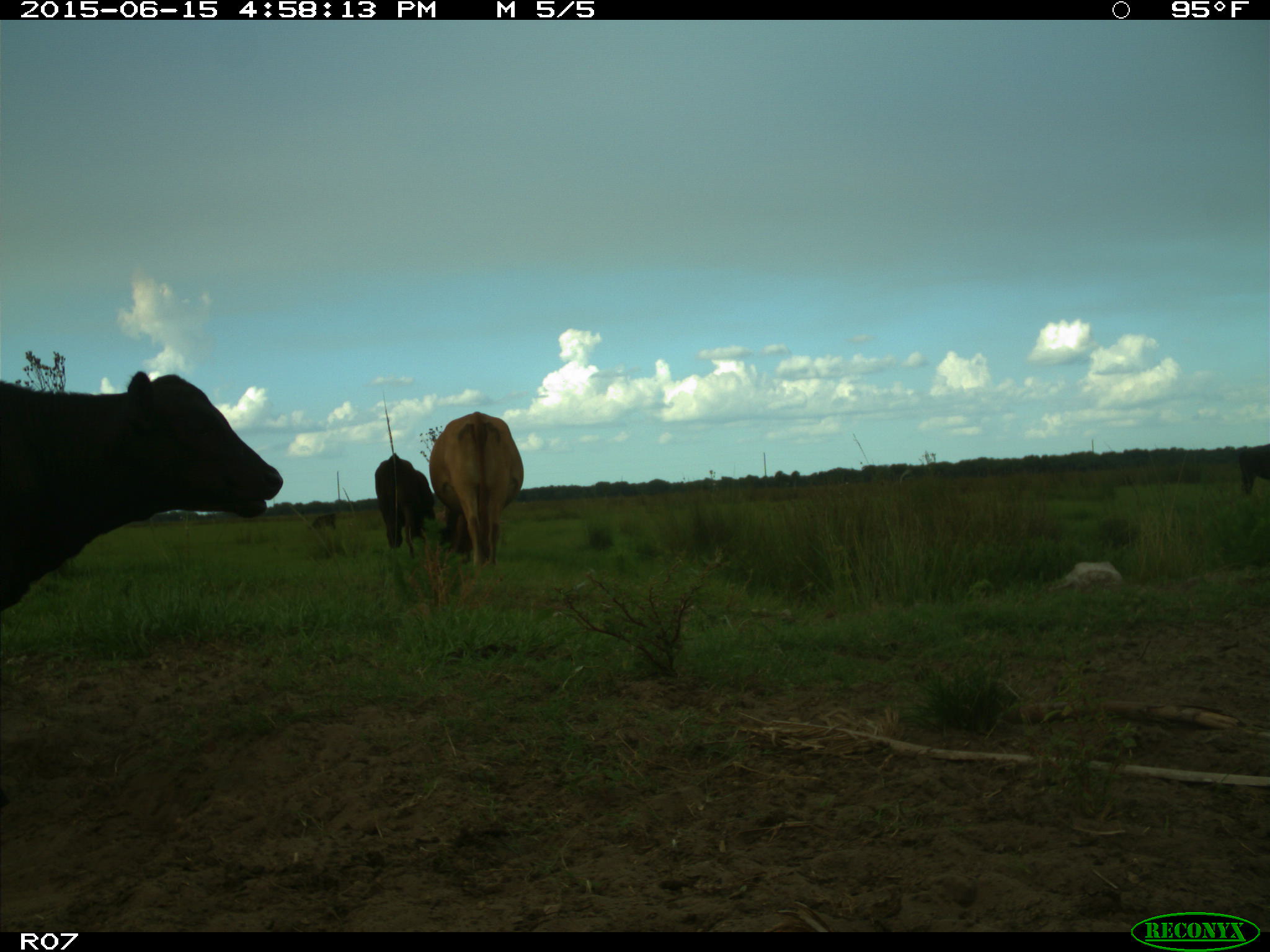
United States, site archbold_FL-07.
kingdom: Animalia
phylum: Chordata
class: Mammalia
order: Artiodactyla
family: Bovidae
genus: Bos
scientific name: Bos taurus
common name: domestic cow